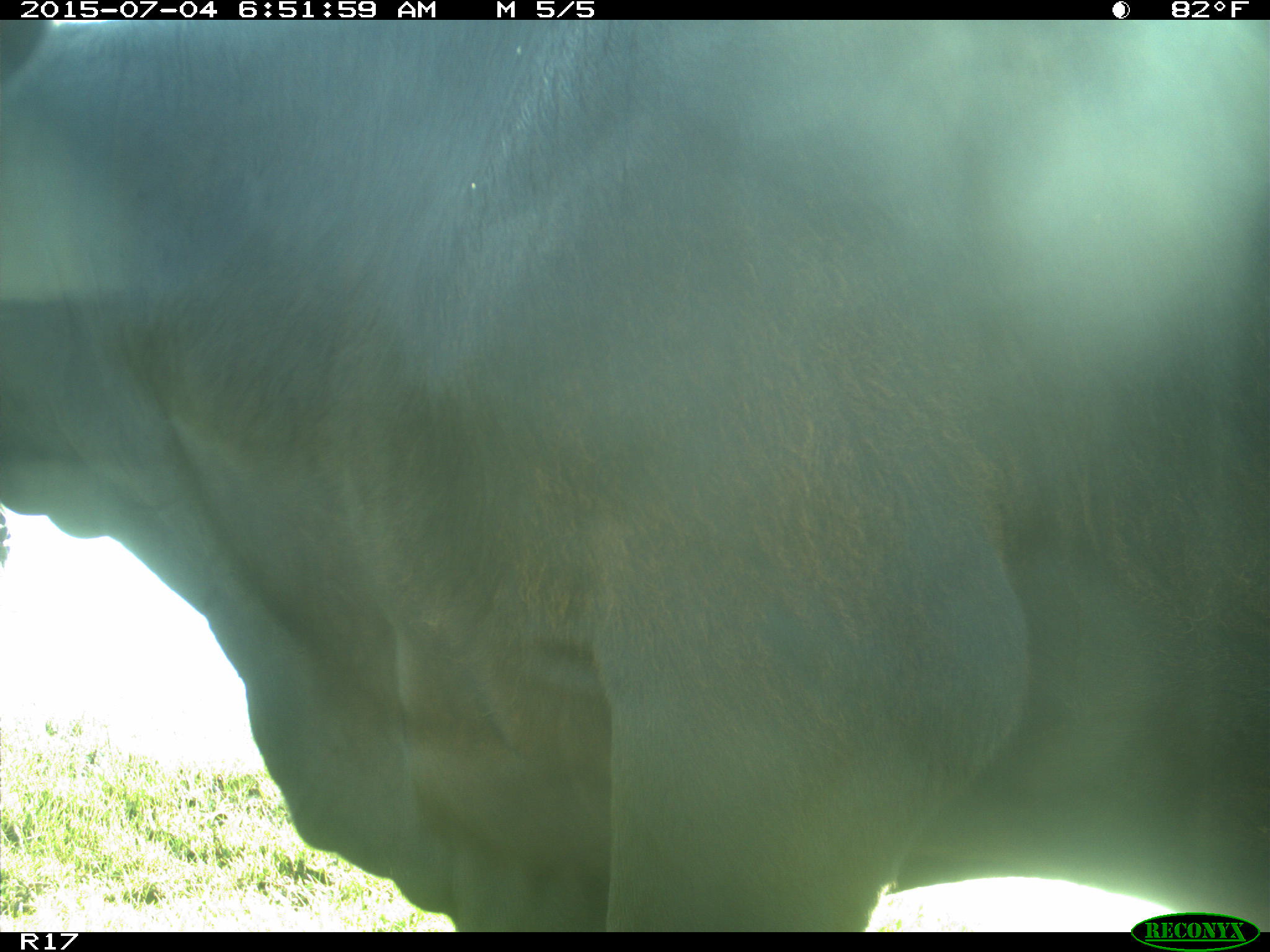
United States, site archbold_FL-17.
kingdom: Animalia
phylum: Chordata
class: Mammalia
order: Artiodactyla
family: Bovidae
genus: Bos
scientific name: Bos taurus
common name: domestic cow